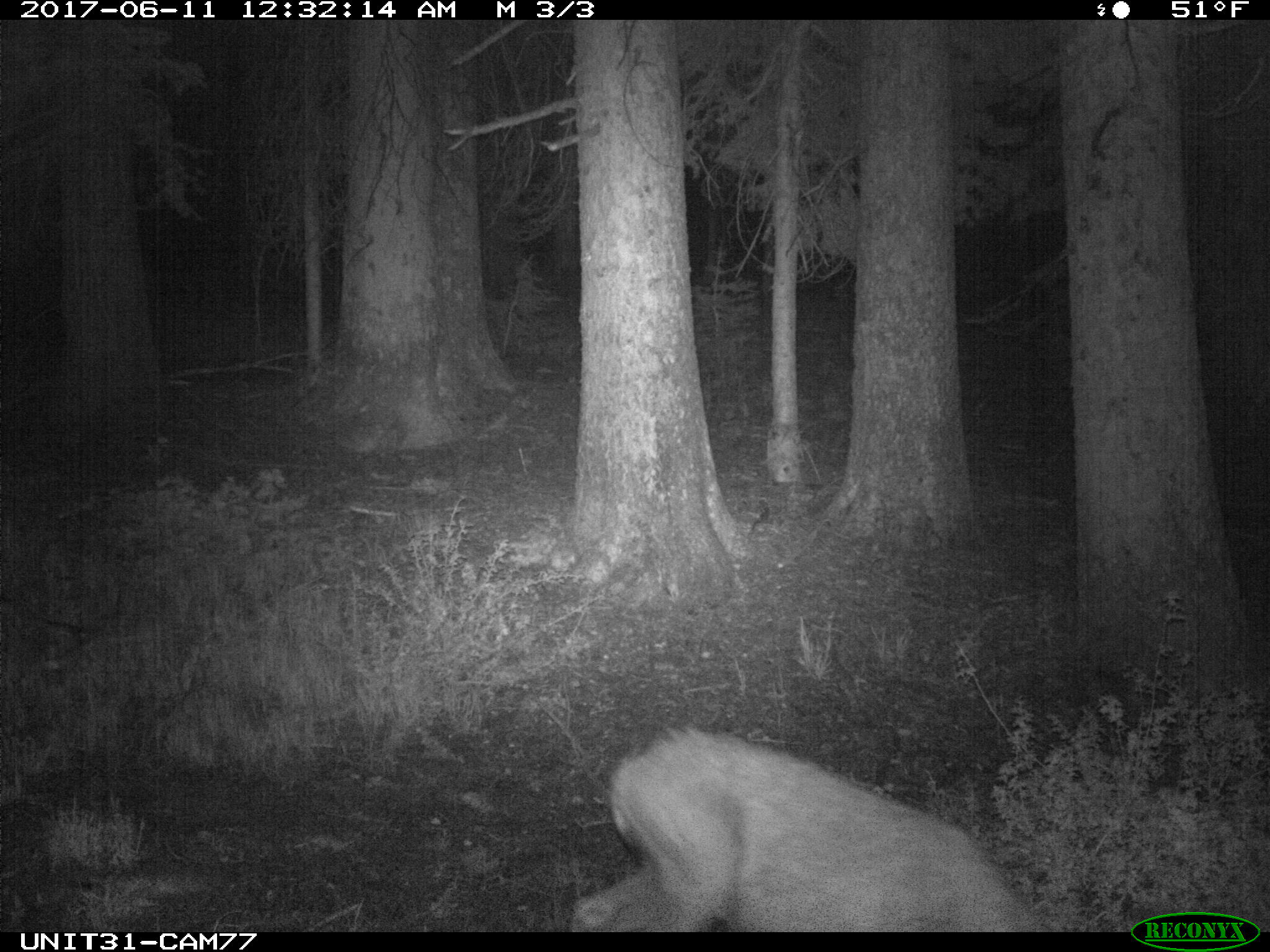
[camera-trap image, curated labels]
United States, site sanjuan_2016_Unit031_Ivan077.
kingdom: Animalia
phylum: Chordata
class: Mammalia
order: Artiodactyla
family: Cervidae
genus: Odocoileus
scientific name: Odocoileus hemionus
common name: mule deer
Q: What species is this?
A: Odocoileus hemionus (mule deer).